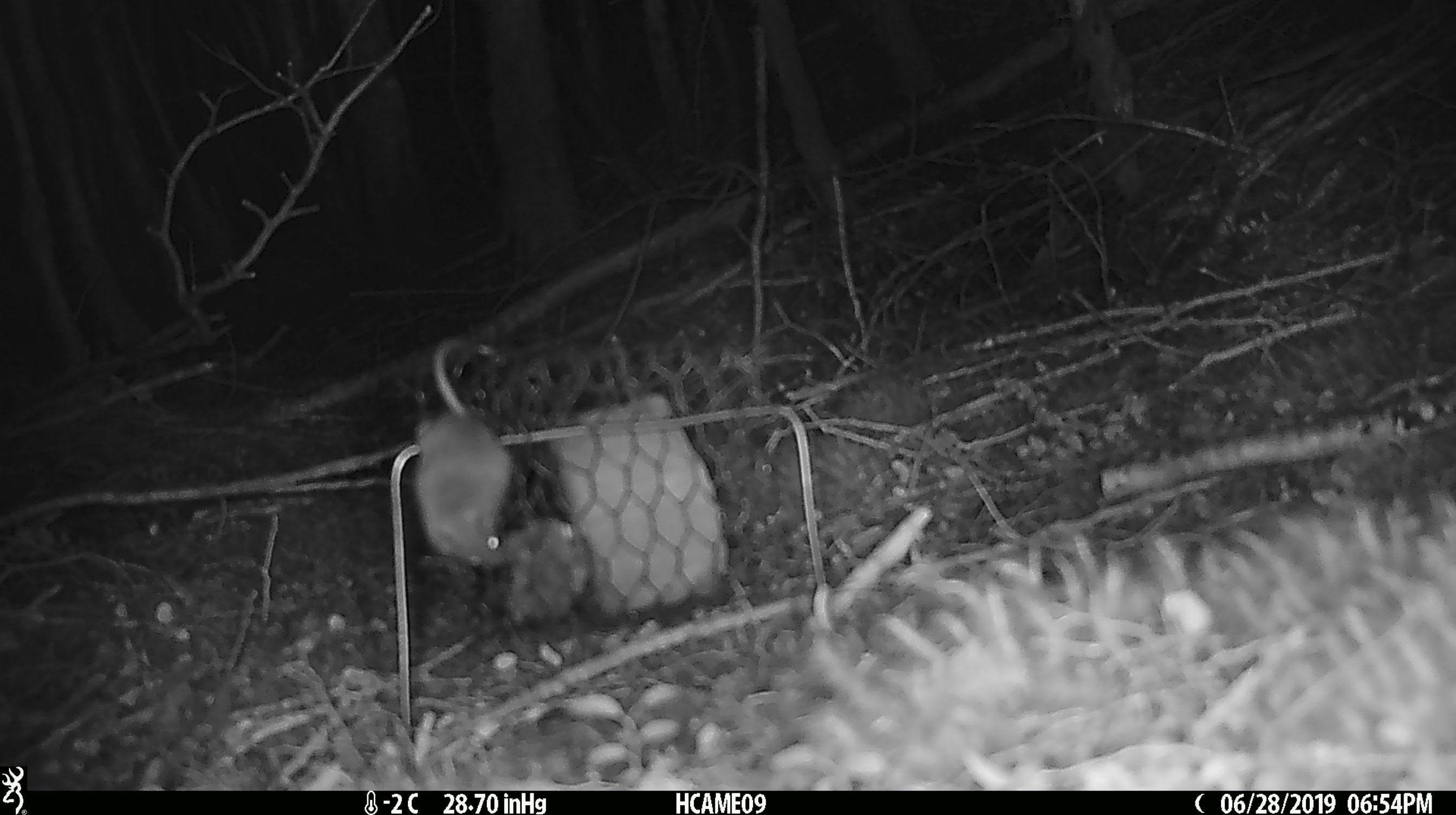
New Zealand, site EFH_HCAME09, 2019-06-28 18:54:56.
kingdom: Animalia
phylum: Chordata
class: Mammalia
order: Rodentia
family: Muridae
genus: Mus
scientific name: Mus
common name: mouse